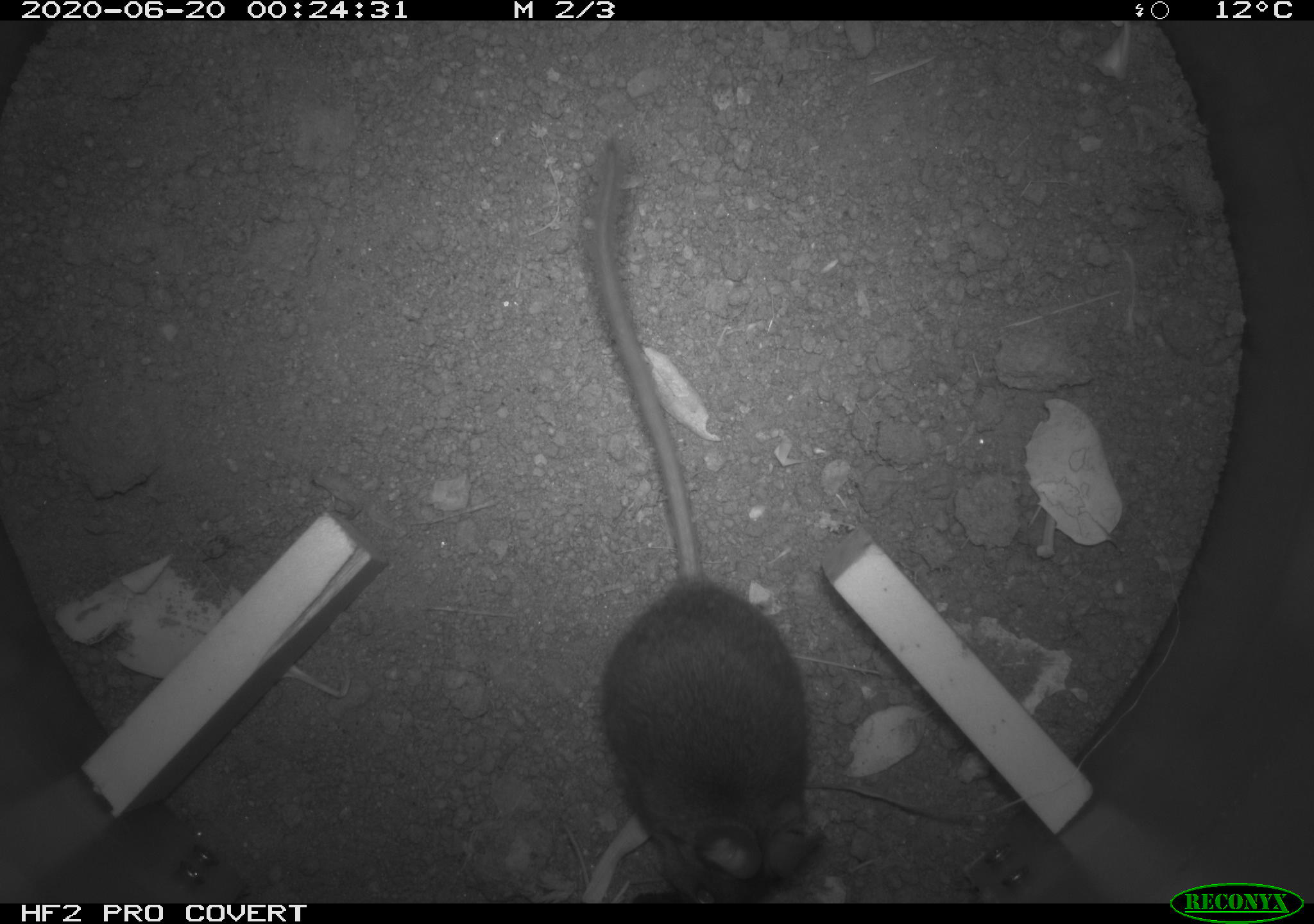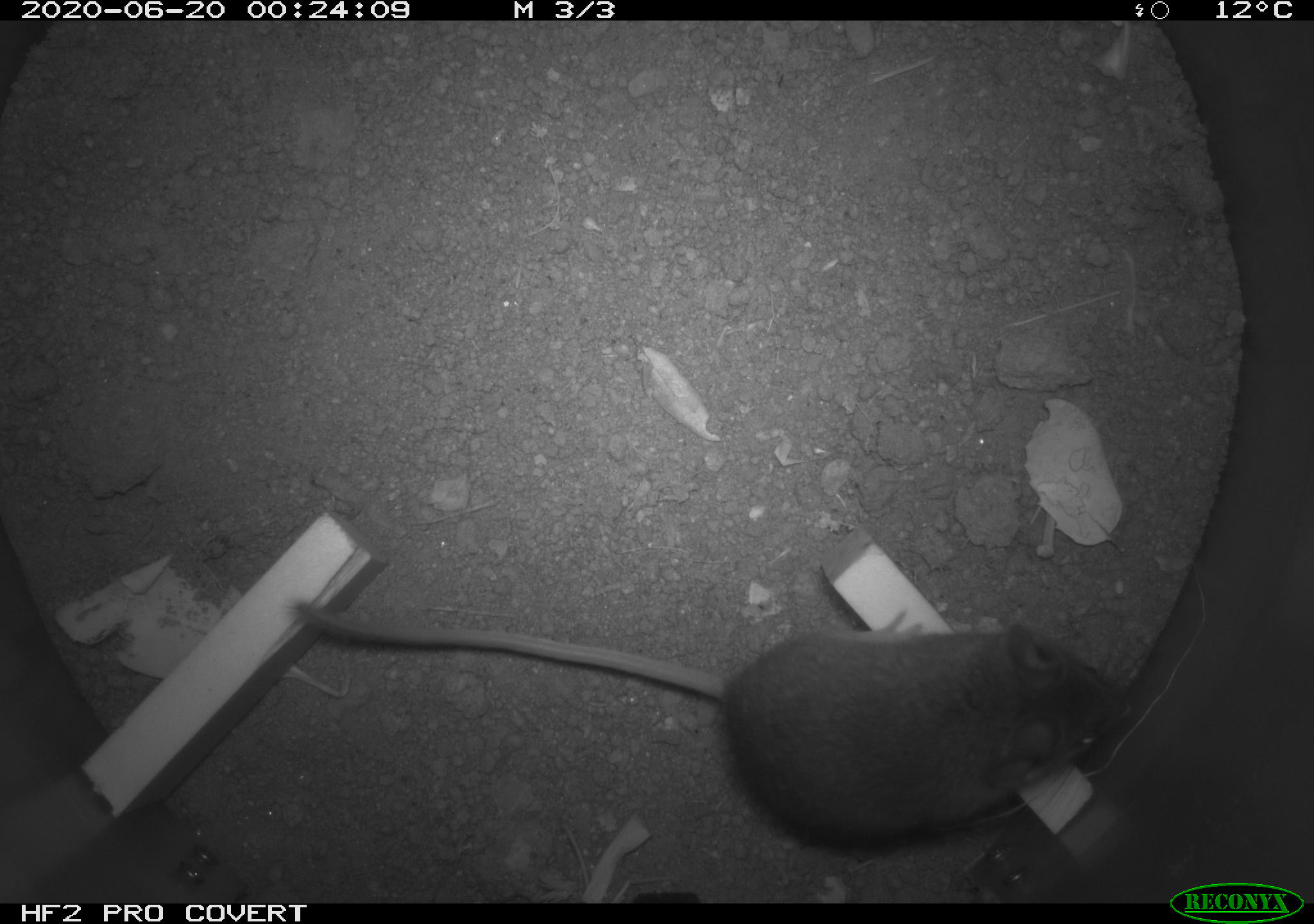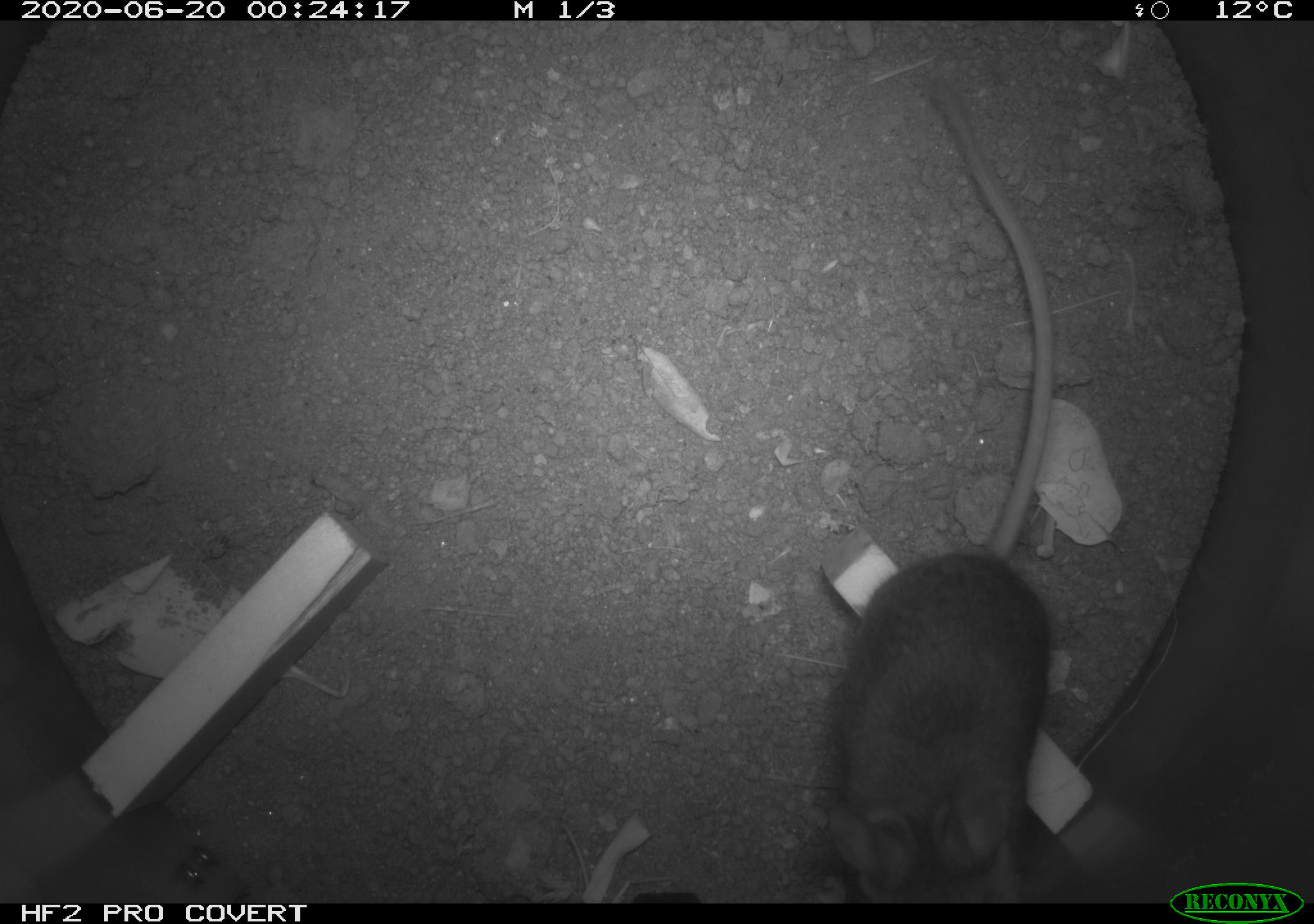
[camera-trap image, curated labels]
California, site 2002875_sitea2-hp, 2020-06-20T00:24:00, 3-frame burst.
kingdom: Animalia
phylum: Chordata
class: Mammalia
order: Rodentia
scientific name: Rodentia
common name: mouse species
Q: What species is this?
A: Mouse species (Rodentia).